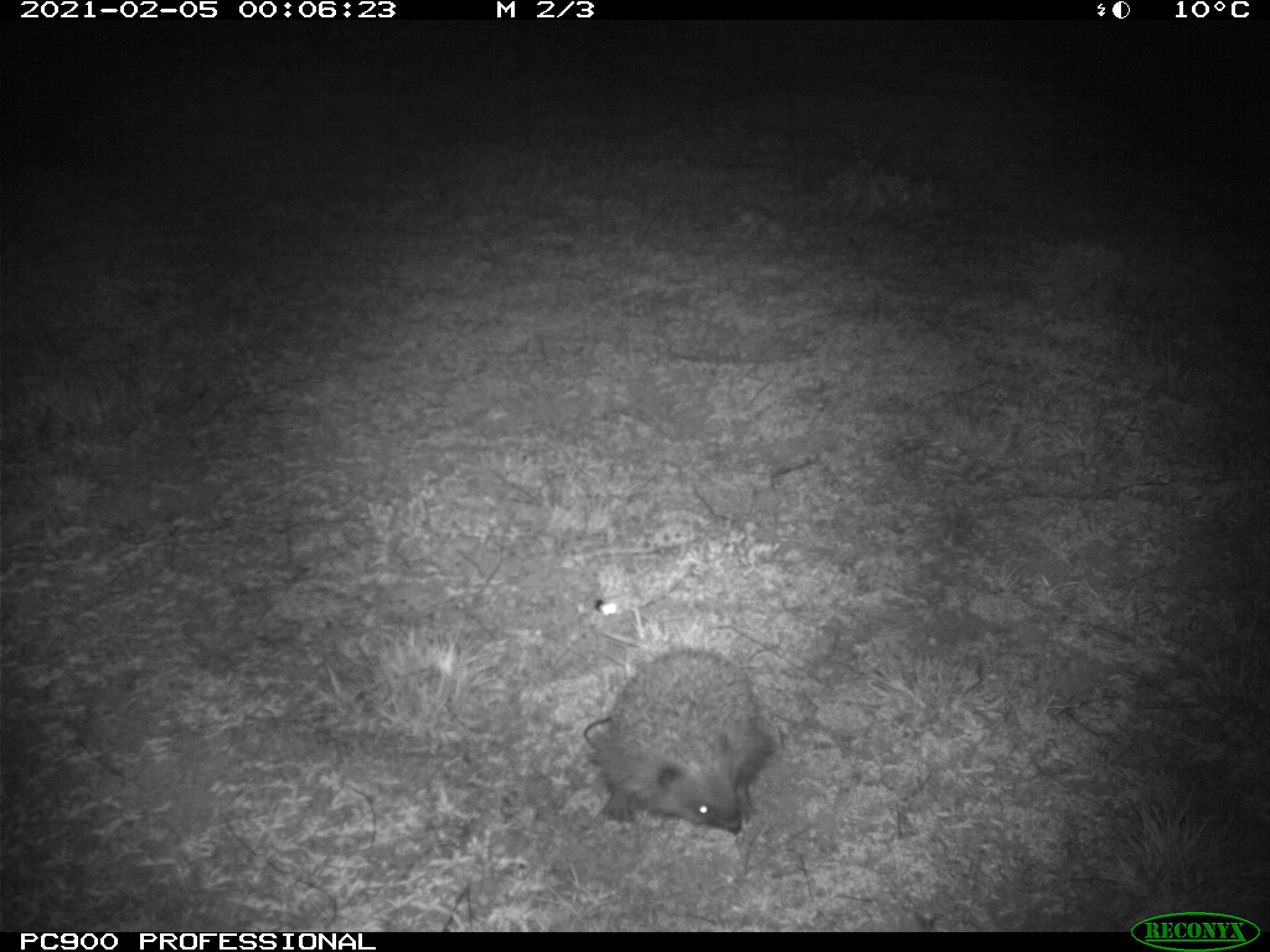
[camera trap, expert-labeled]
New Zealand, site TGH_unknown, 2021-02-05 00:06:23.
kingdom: Animalia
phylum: Chordata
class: Mammalia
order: Eulipotyphla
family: Erinaceidae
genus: Erinaceus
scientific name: Erinaceus europaeus europaeus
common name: european hedgehog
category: hedgehog